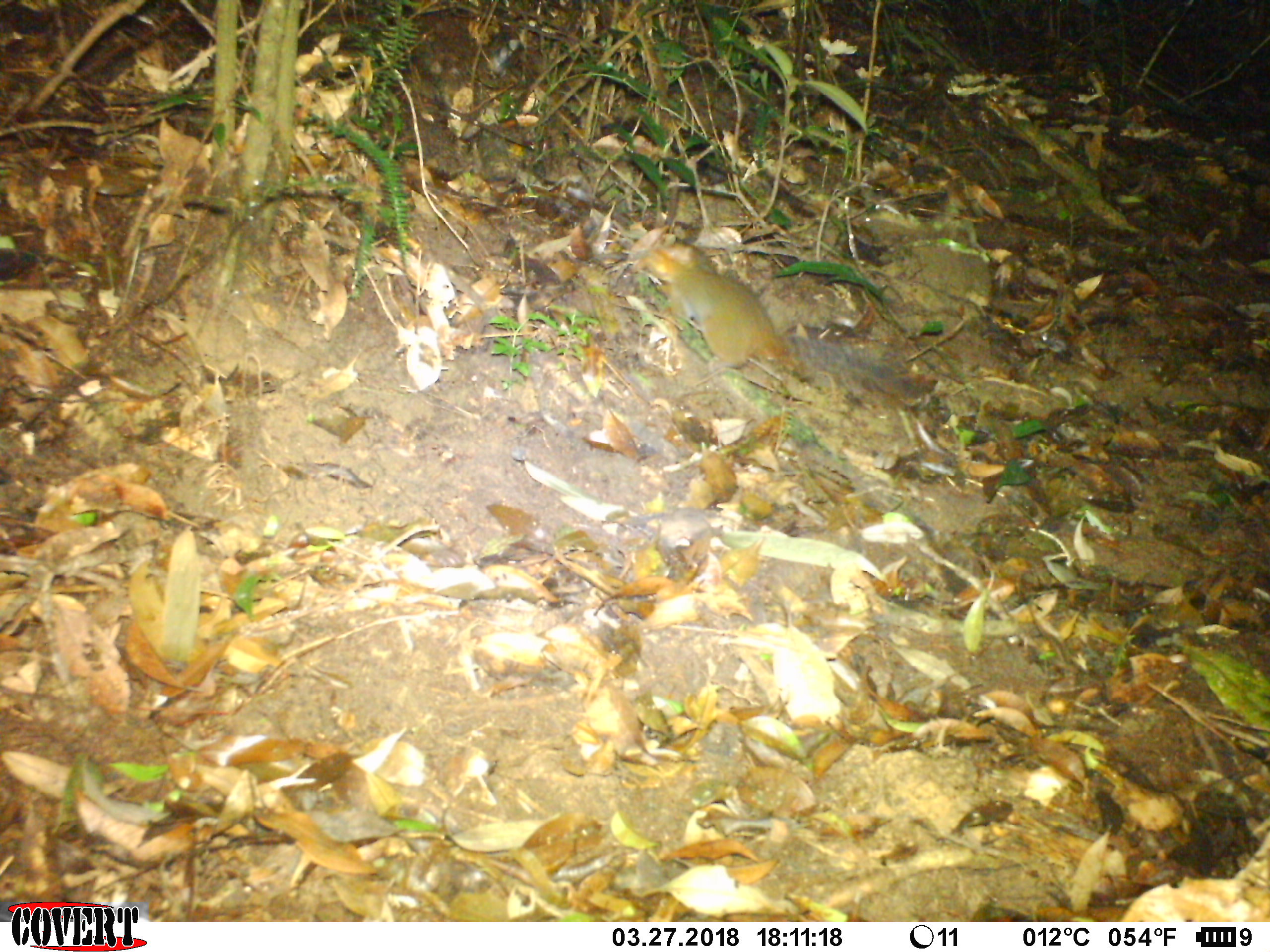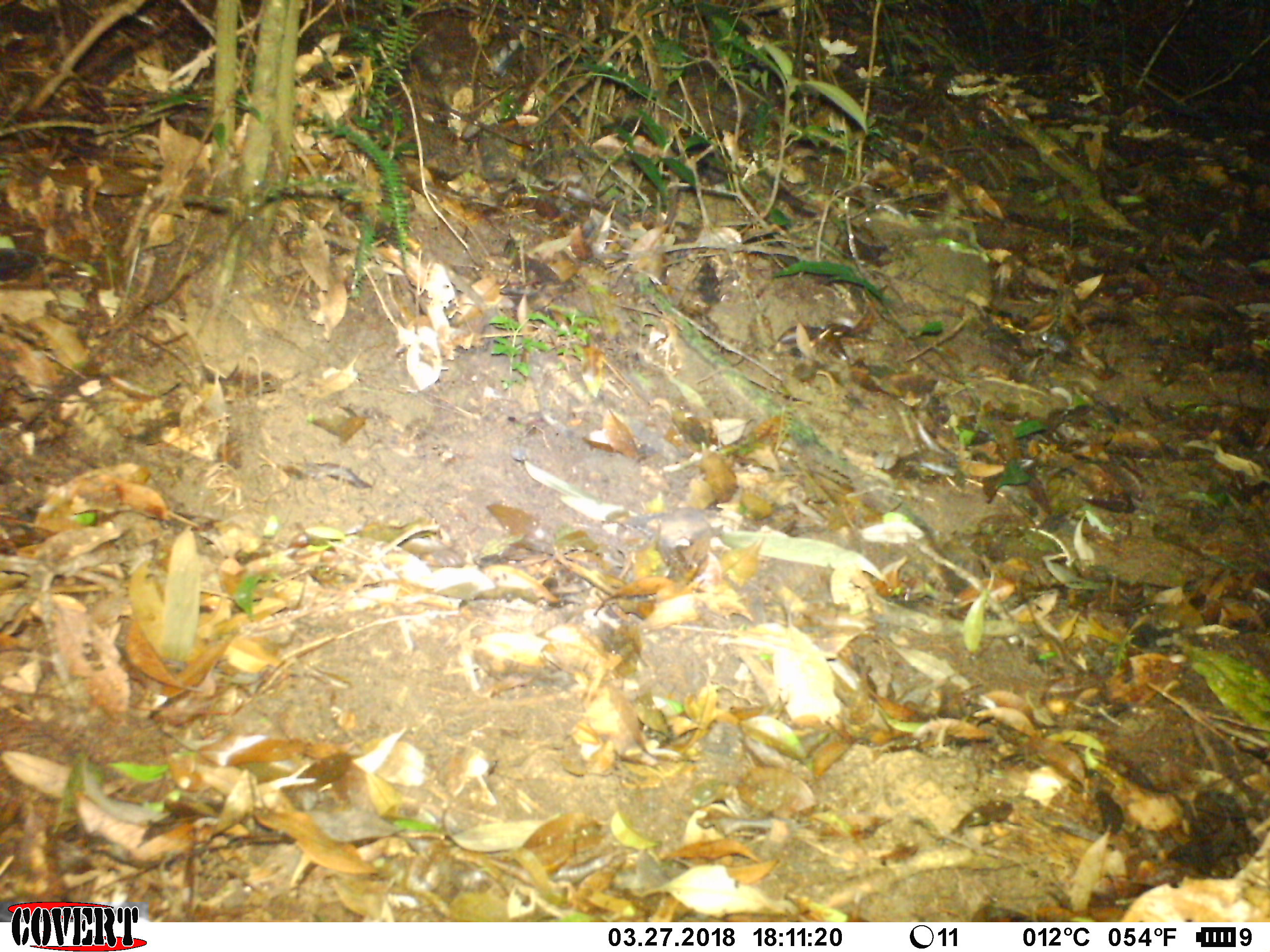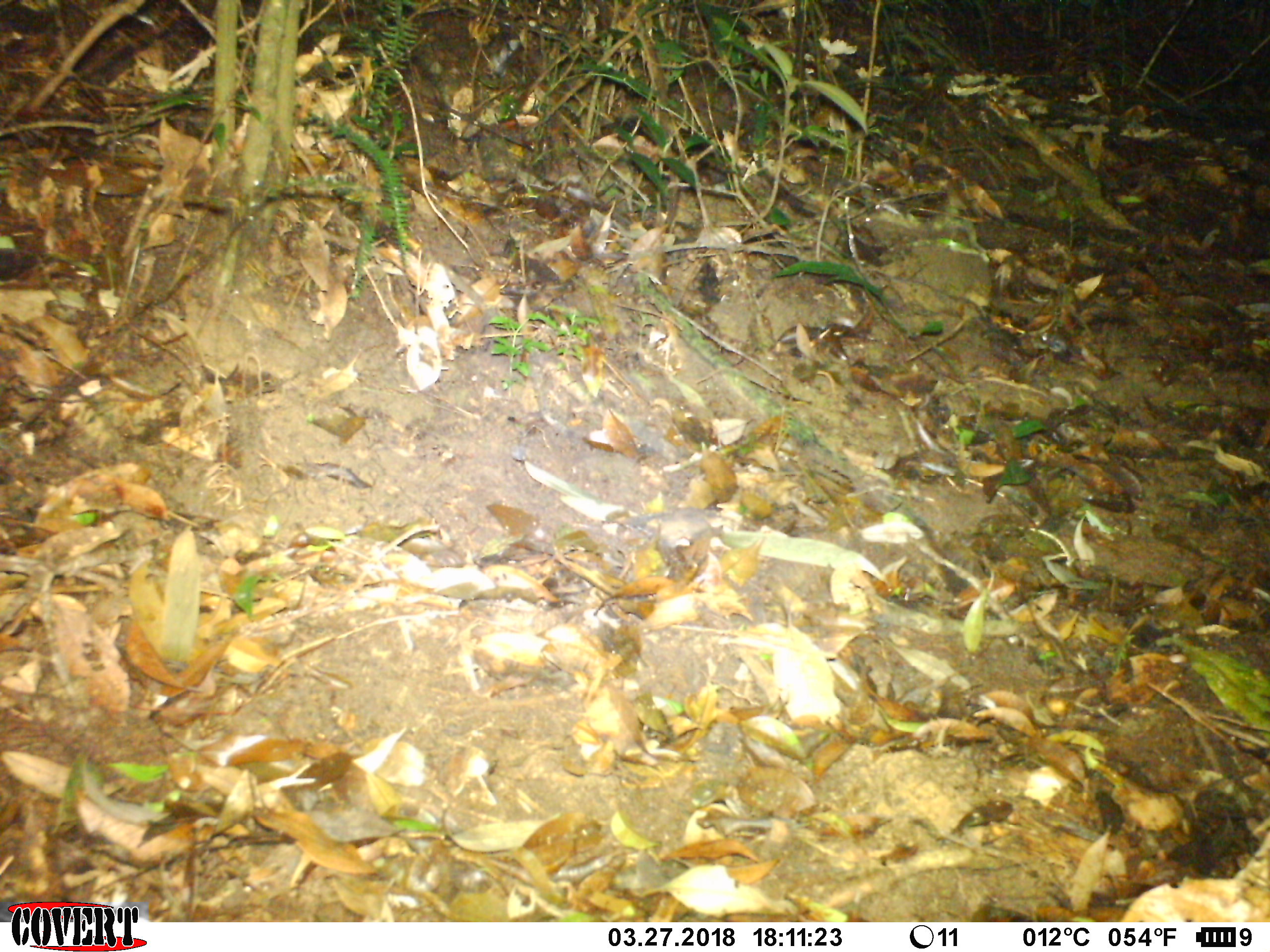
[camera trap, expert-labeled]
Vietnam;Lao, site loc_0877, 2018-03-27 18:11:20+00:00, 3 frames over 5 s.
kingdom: Animalia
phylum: Chordata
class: Mammalia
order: Rodentia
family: Sciuridae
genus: Dremomys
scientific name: Dremomys rufigenis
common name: red-cheeked squirrel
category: red cheeked squirrel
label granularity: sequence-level